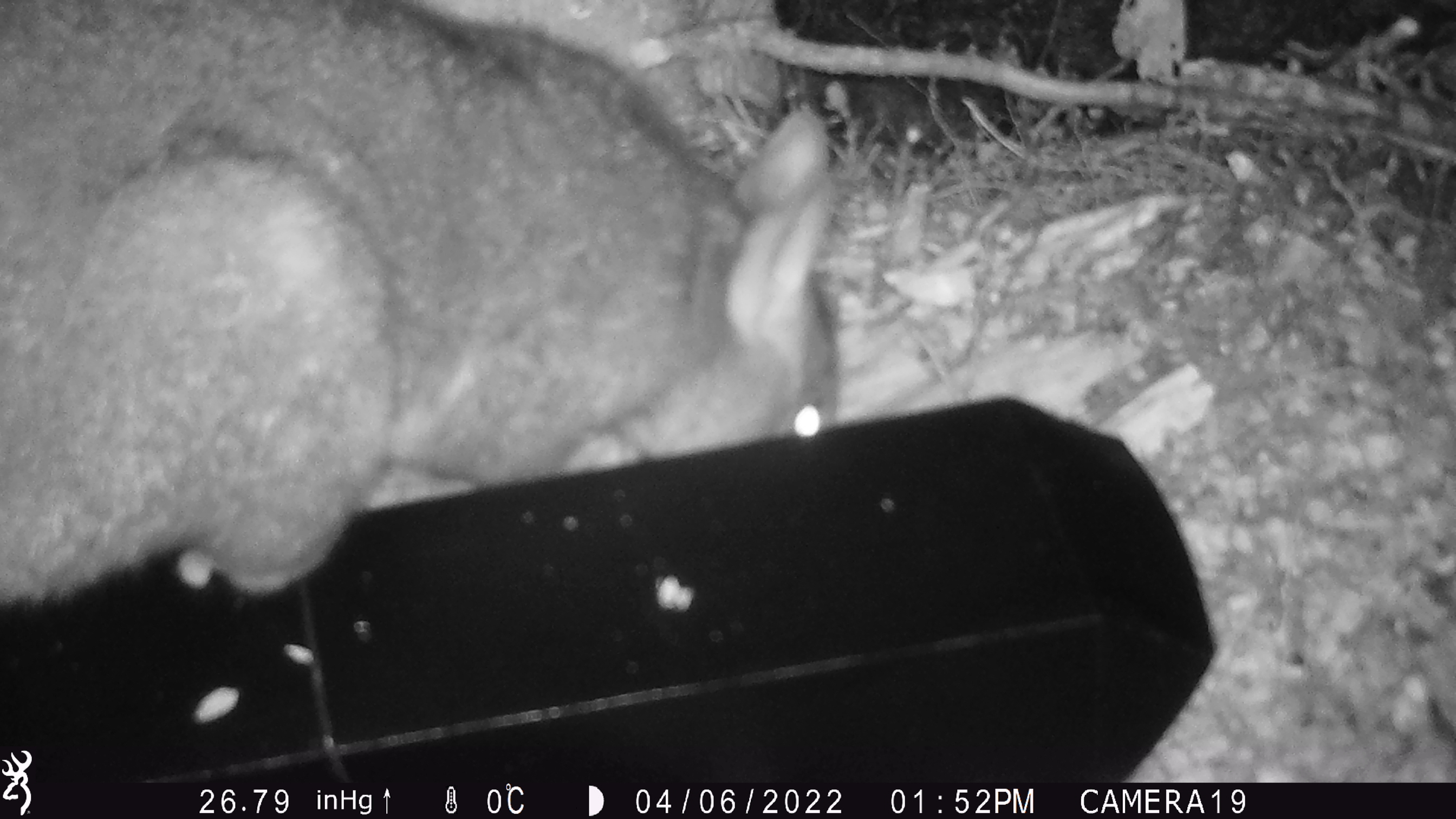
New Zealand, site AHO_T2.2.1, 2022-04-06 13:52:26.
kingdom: Animalia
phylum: Chordata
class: Mammalia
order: Diprotodontia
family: Phalangeridae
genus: Trichosurus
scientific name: Trichosurus vulpecula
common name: common brushtail possum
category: possum